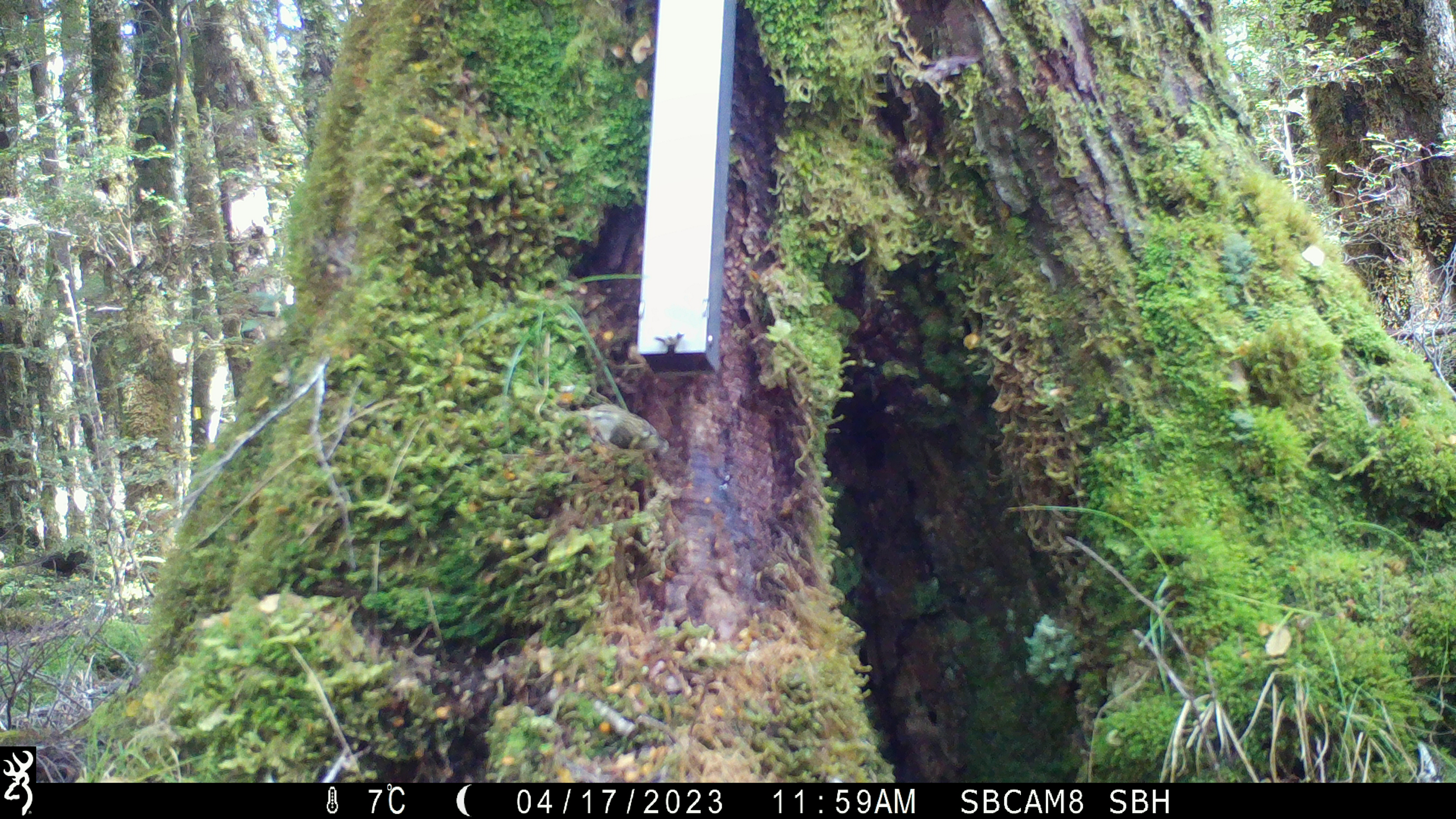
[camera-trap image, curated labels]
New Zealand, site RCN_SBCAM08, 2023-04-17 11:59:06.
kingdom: Animalia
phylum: Chordata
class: Aves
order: Passeriformes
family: Acanthisittidae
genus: Acanthisitta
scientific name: Acanthisitta chloris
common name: rifleman